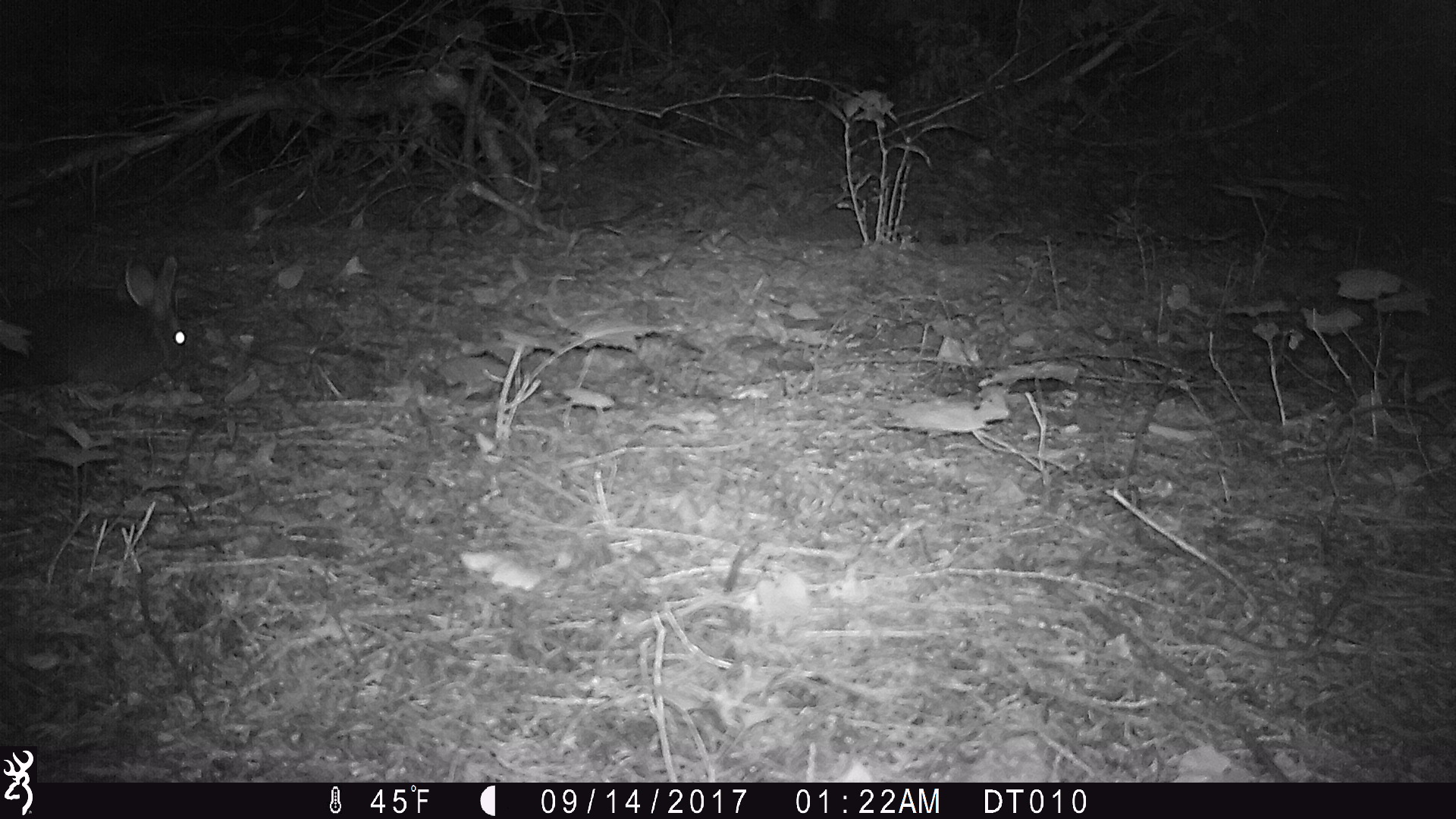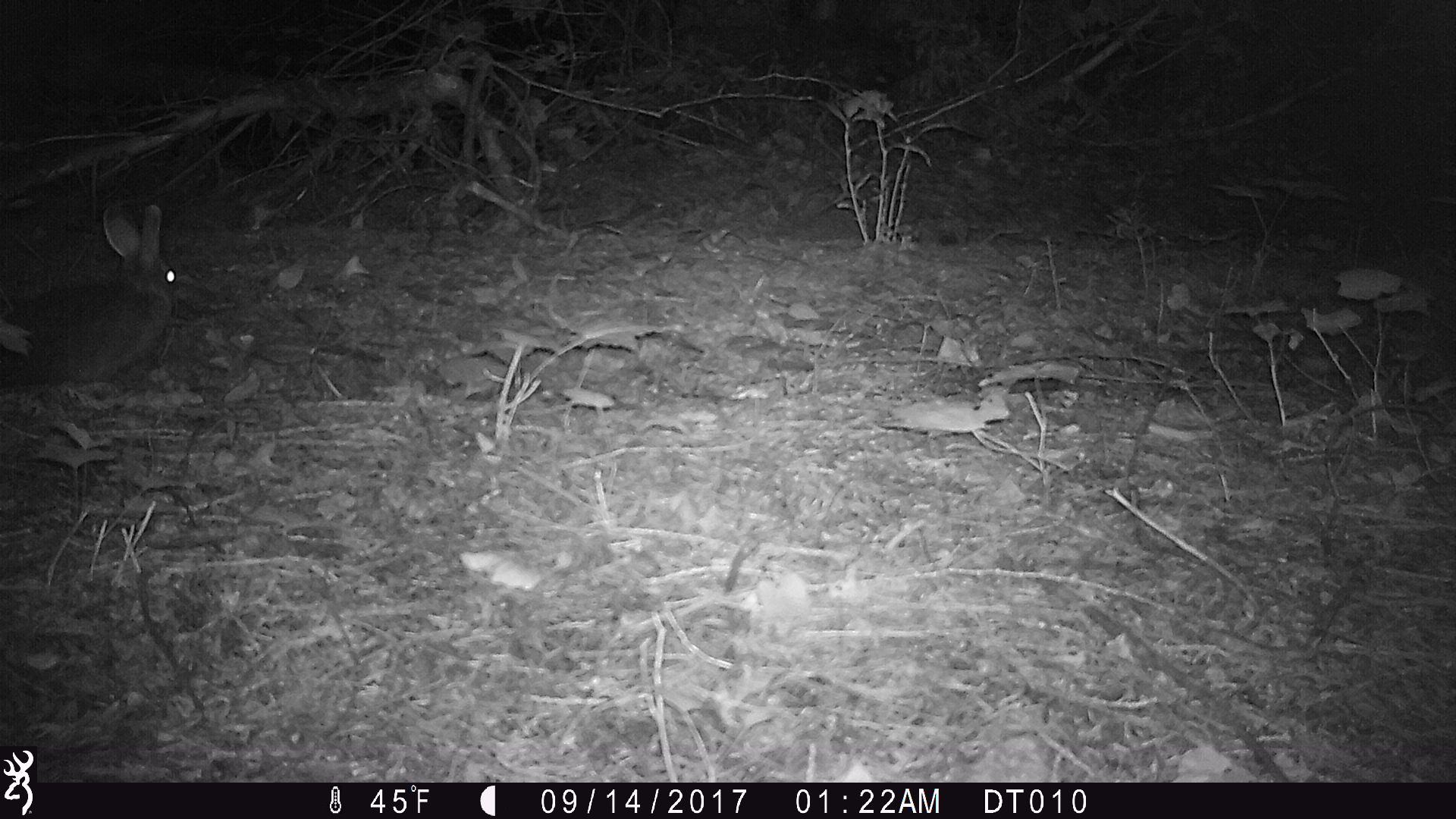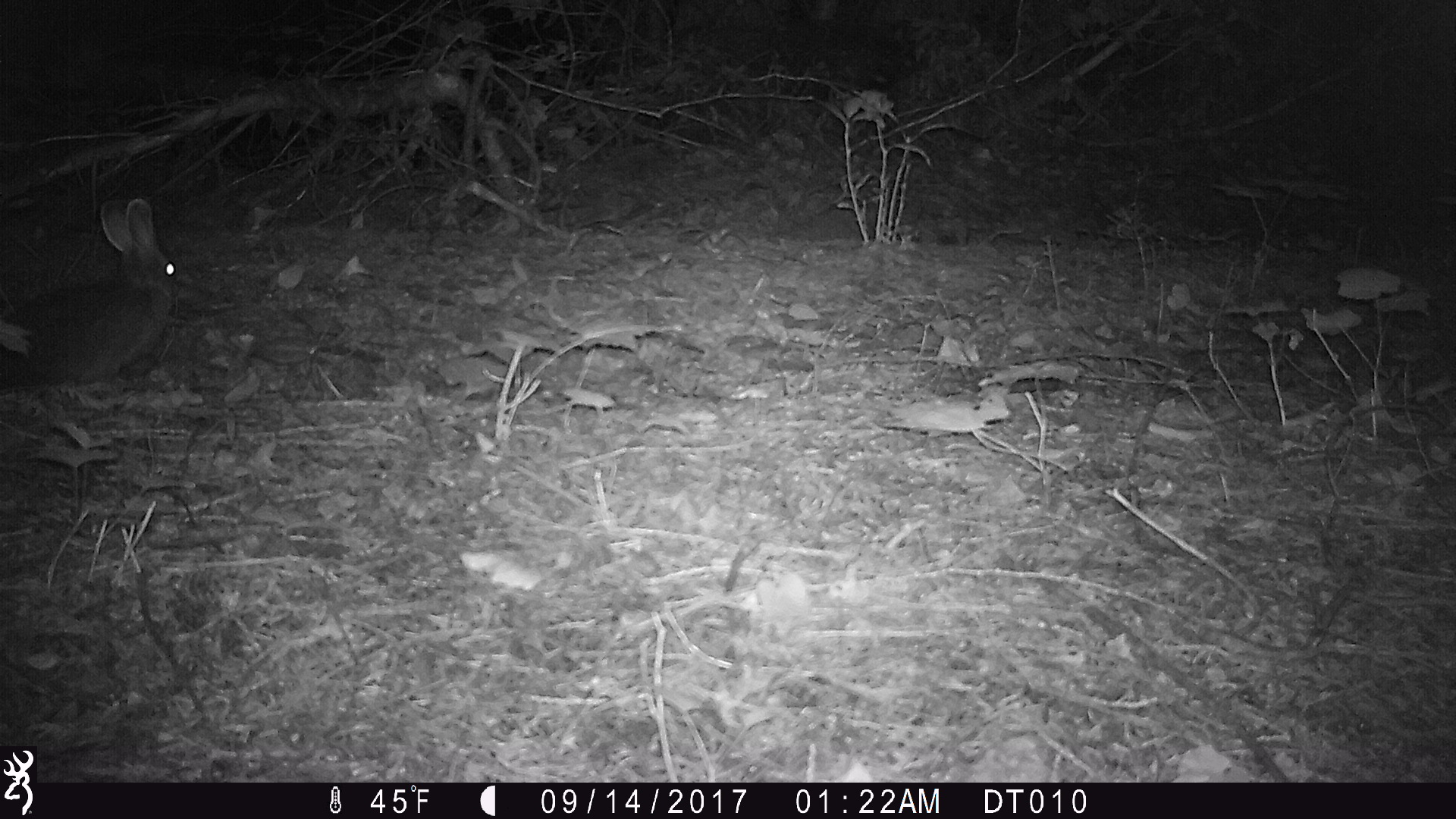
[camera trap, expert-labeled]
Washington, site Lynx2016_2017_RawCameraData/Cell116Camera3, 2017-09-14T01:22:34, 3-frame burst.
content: unidentified animal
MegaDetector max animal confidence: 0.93